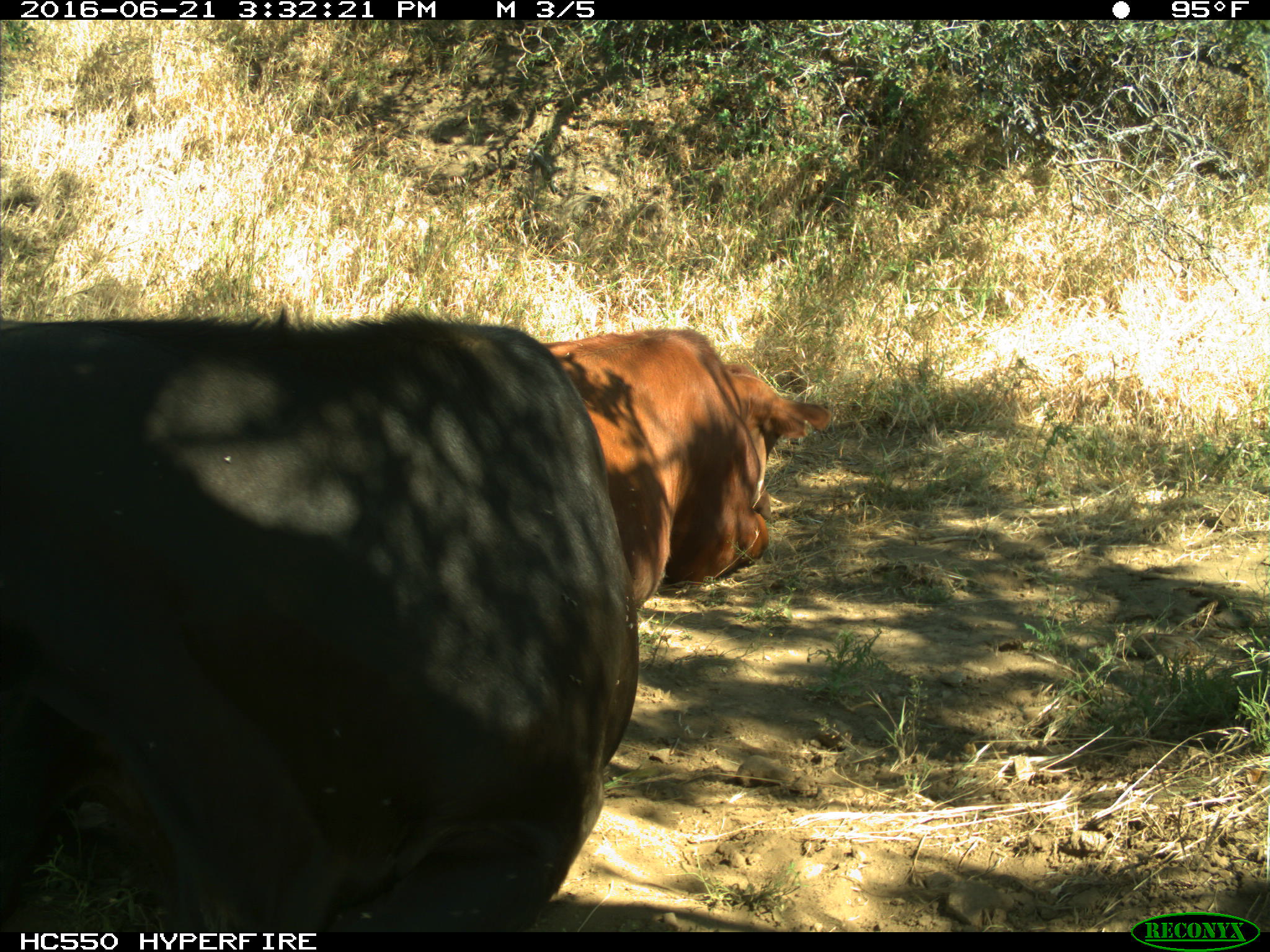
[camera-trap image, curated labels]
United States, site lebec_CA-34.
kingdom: Animalia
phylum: Chordata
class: Mammalia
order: Artiodactyla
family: Bovidae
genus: Bos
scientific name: Bos taurus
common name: domestic cow